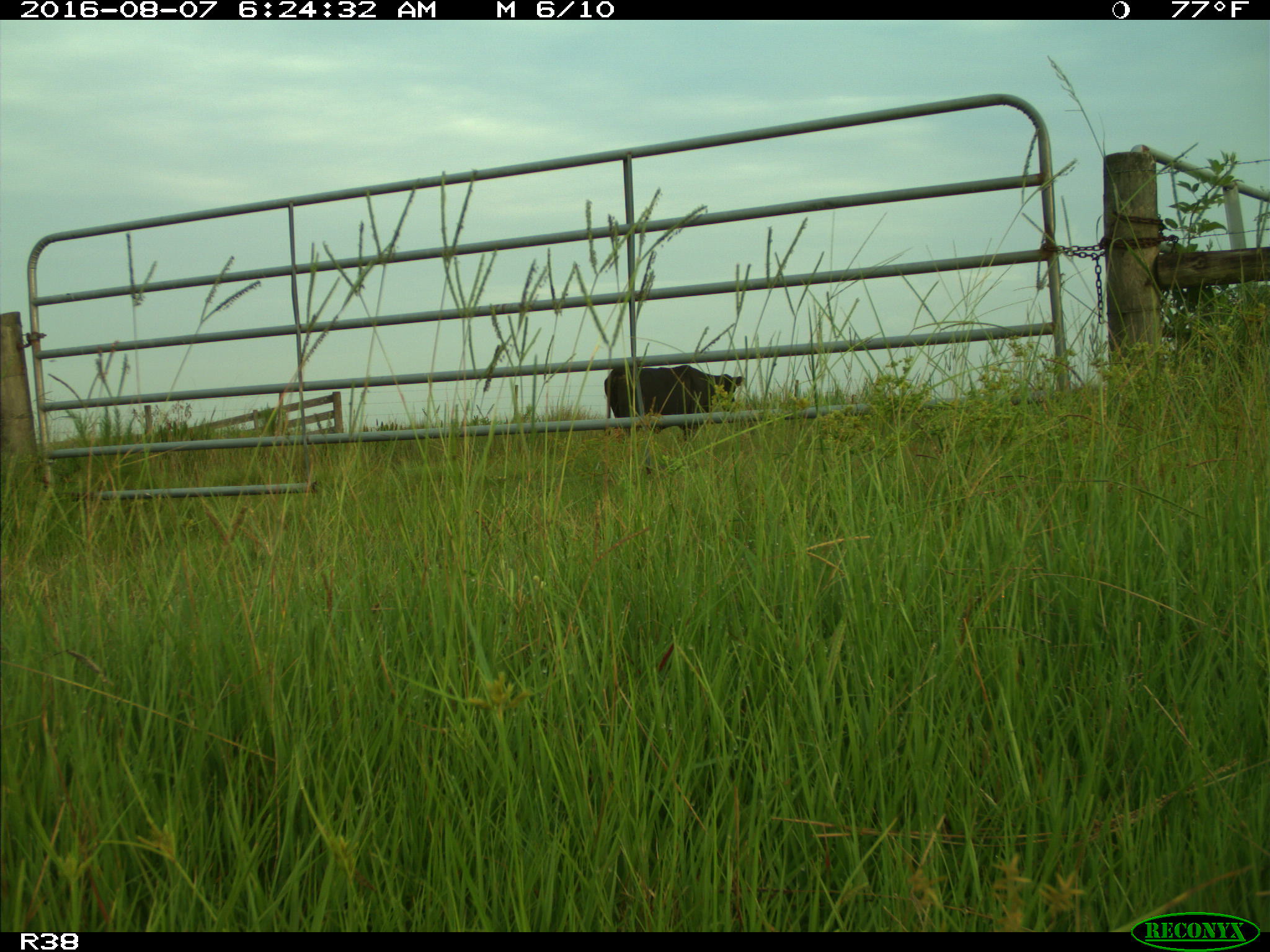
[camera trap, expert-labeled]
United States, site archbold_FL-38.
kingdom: Animalia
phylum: Chordata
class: Mammalia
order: Artiodactyla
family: Bovidae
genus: Bos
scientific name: Bos taurus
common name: domestic cow